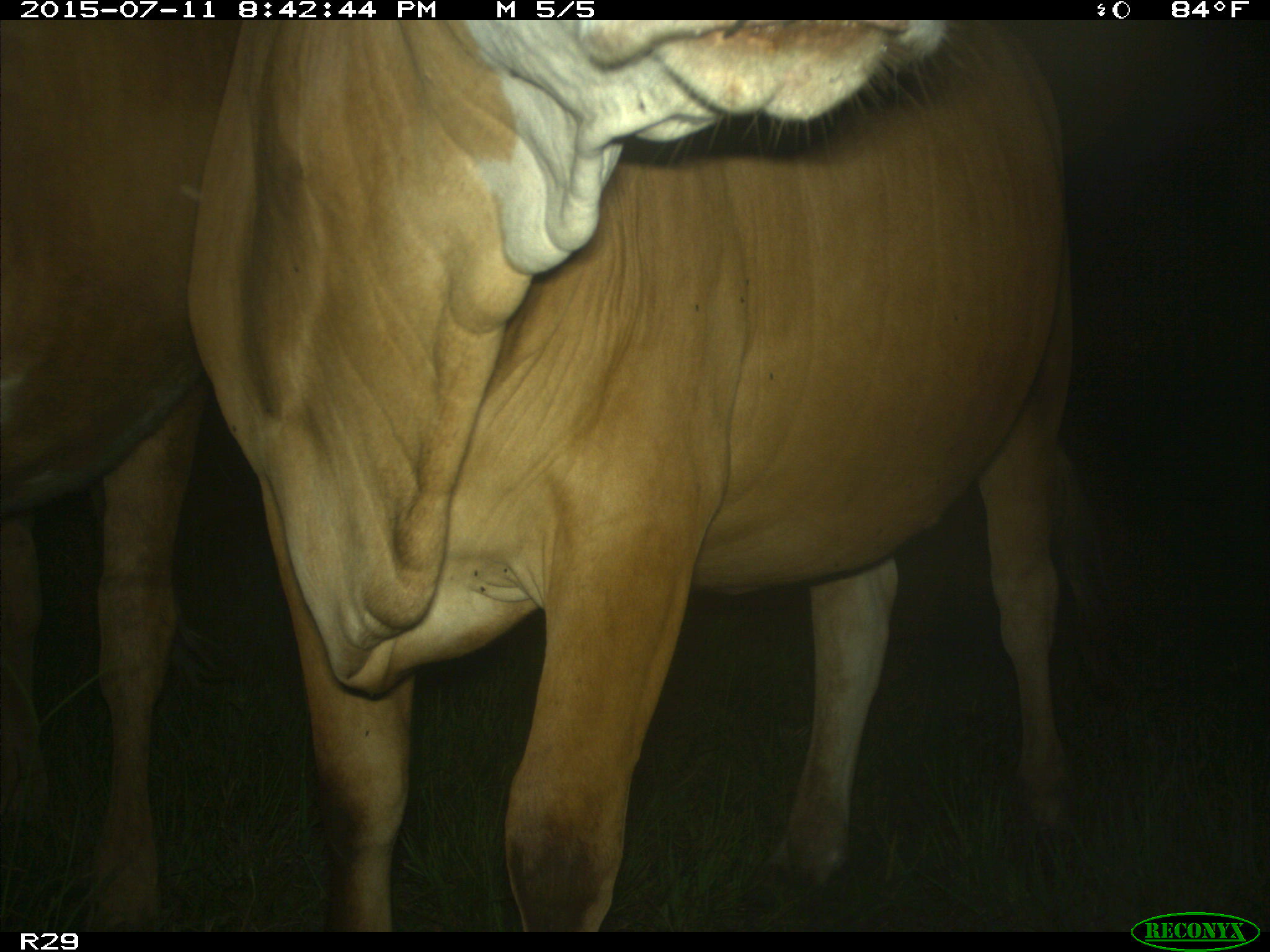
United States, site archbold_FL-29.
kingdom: Animalia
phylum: Chordata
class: Mammalia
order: Artiodactyla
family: Bovidae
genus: Bos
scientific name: Bos taurus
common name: domestic cow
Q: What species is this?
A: Bos taurus (domestic cow).